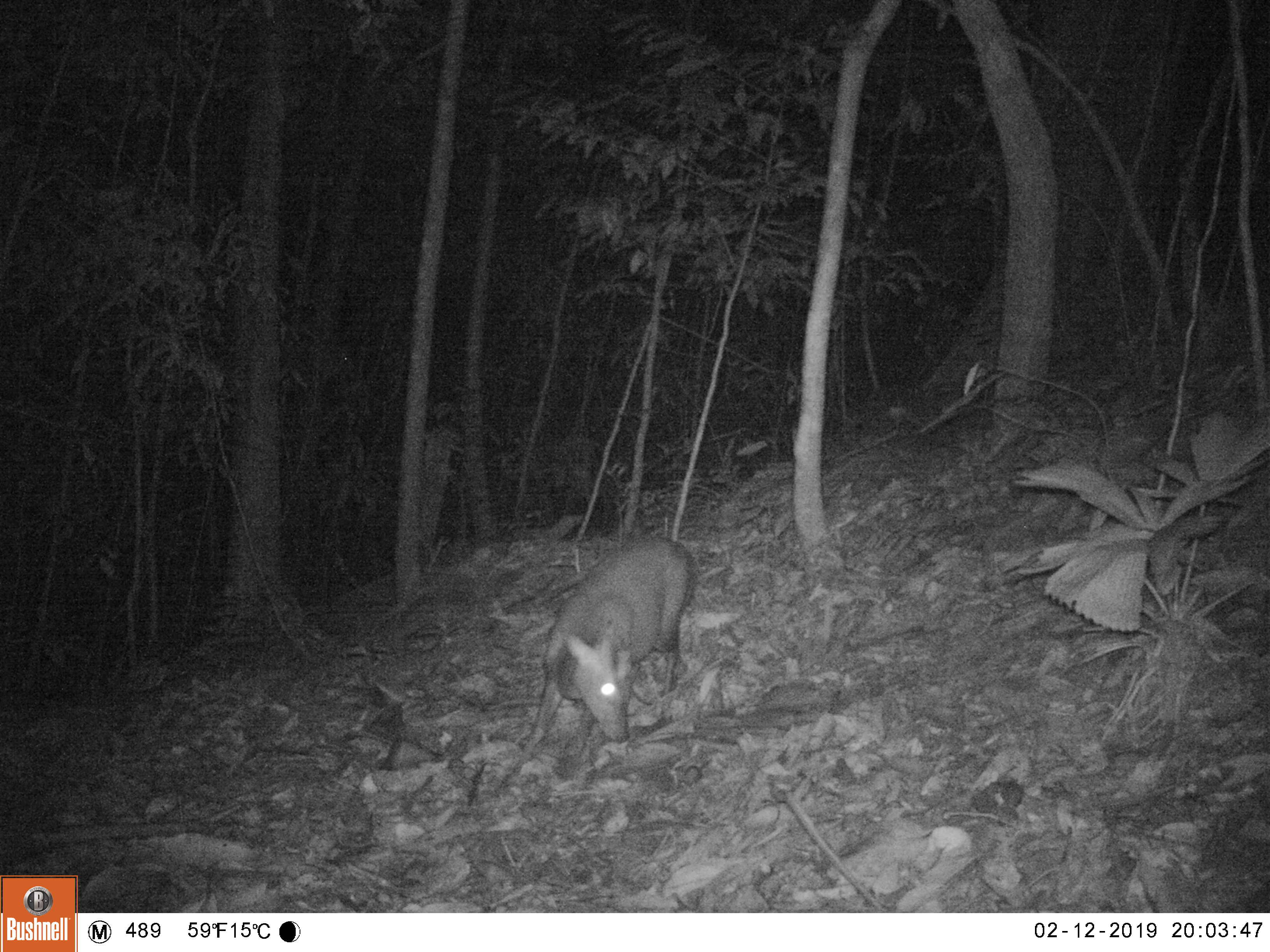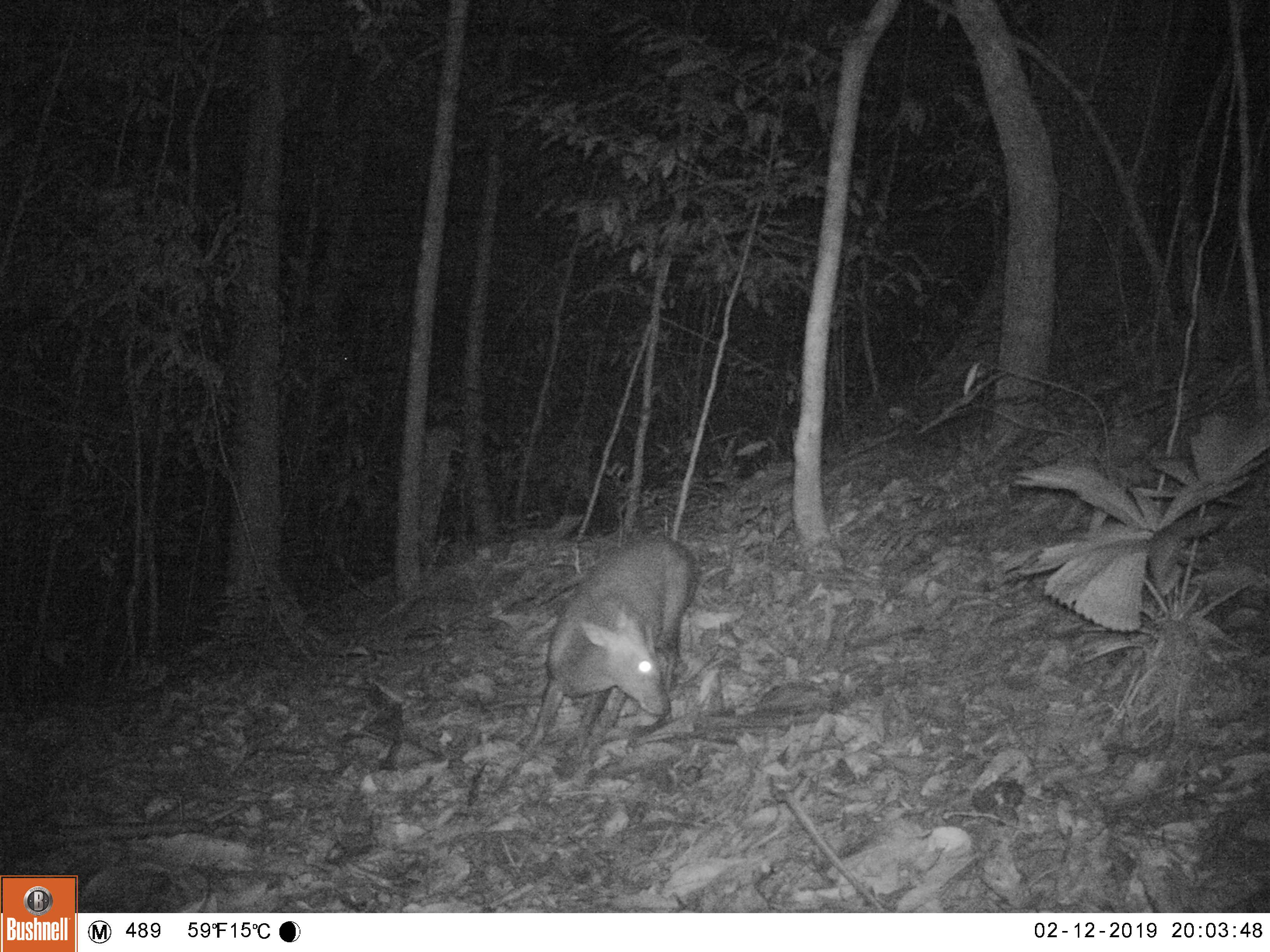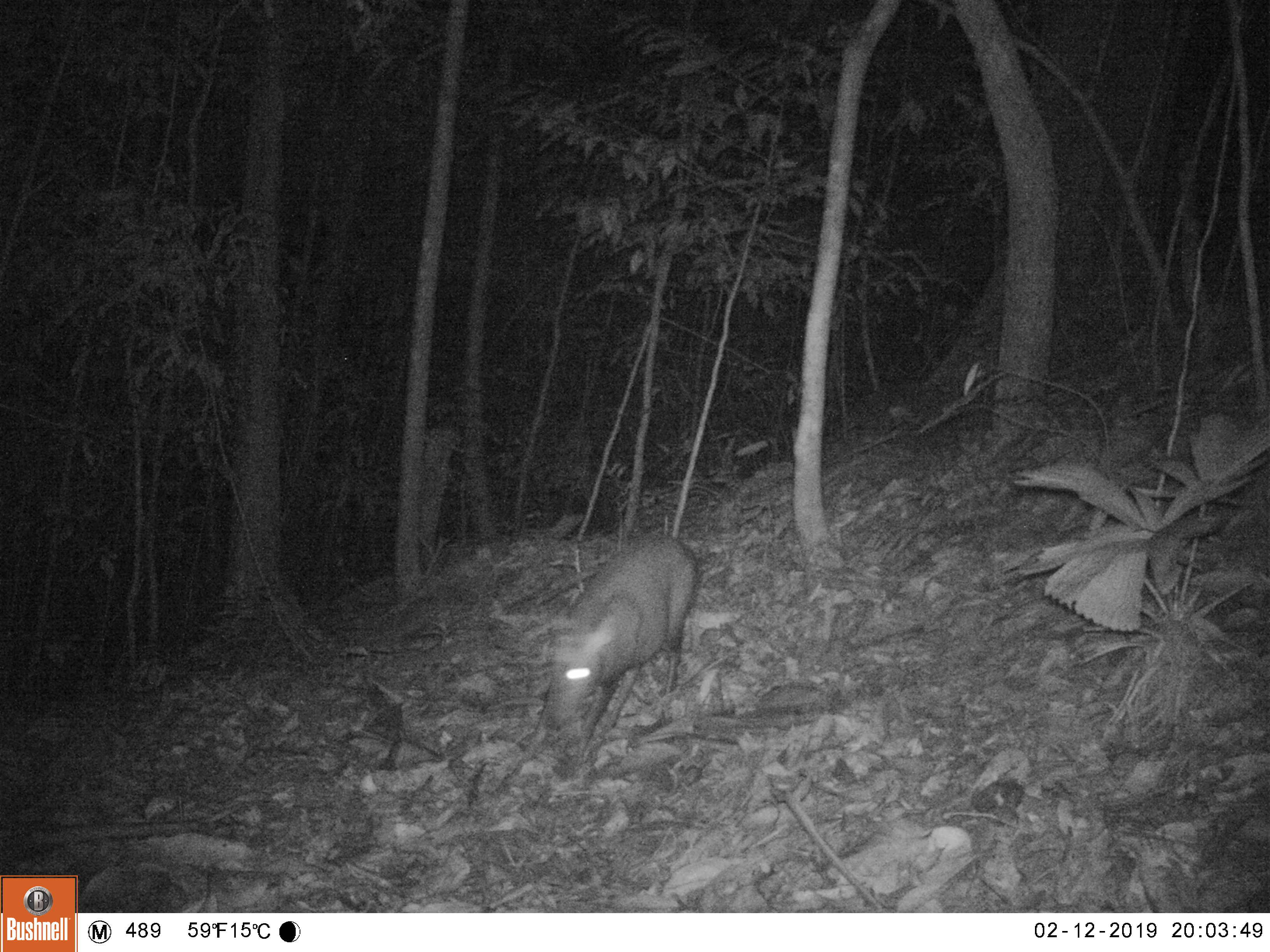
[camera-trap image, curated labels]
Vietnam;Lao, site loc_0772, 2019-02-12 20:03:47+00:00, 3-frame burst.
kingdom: Animalia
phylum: Chordata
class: Mammalia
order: Artiodactyla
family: Cervidae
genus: Muntiacus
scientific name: Muntiacus rooseveltorum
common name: roosevelt's muntjac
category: roosevelts muntjac group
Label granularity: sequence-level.